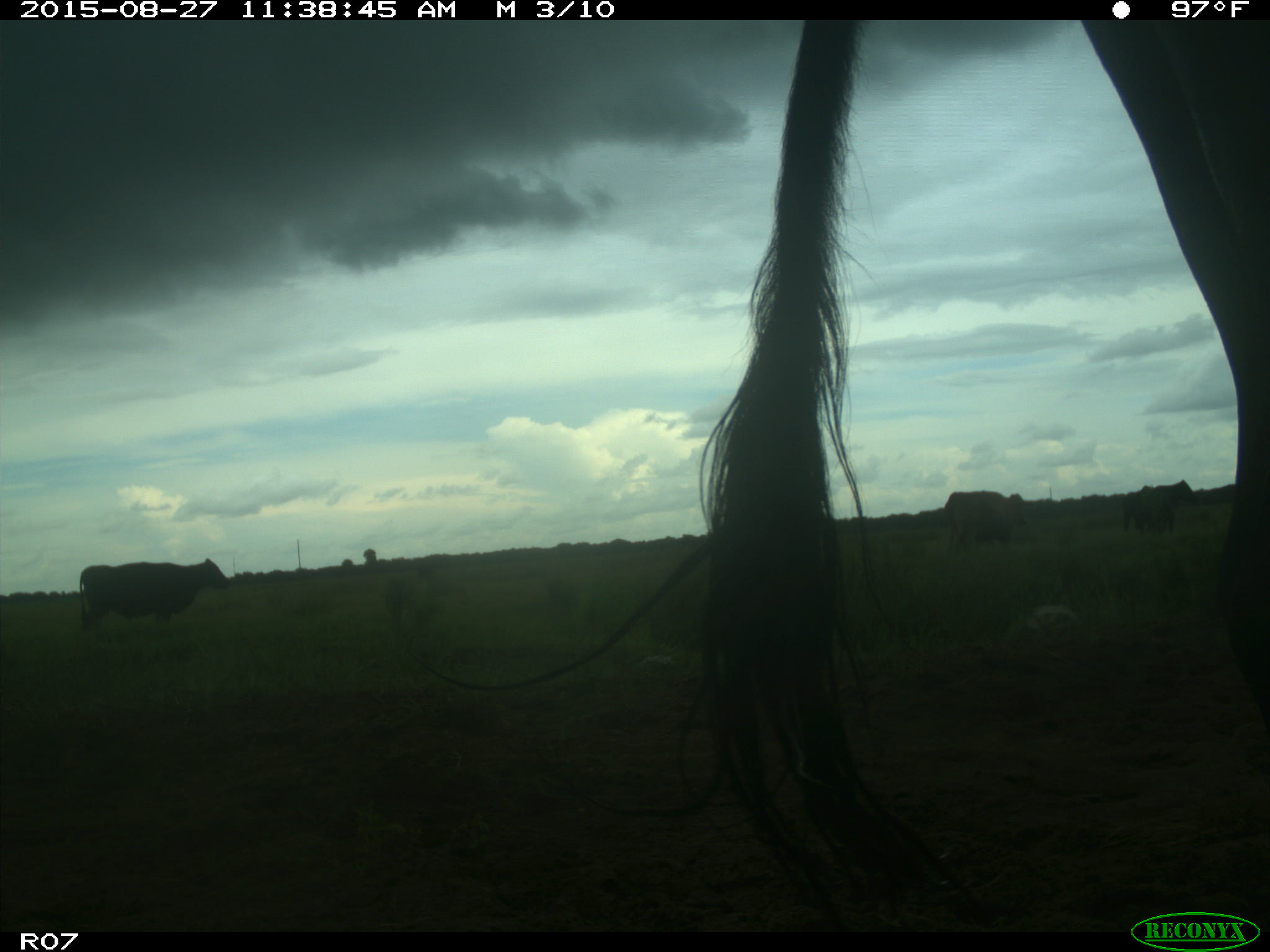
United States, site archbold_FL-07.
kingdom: Animalia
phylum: Chordata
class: Mammalia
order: Artiodactyla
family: Bovidae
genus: Bos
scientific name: Bos taurus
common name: domestic cow